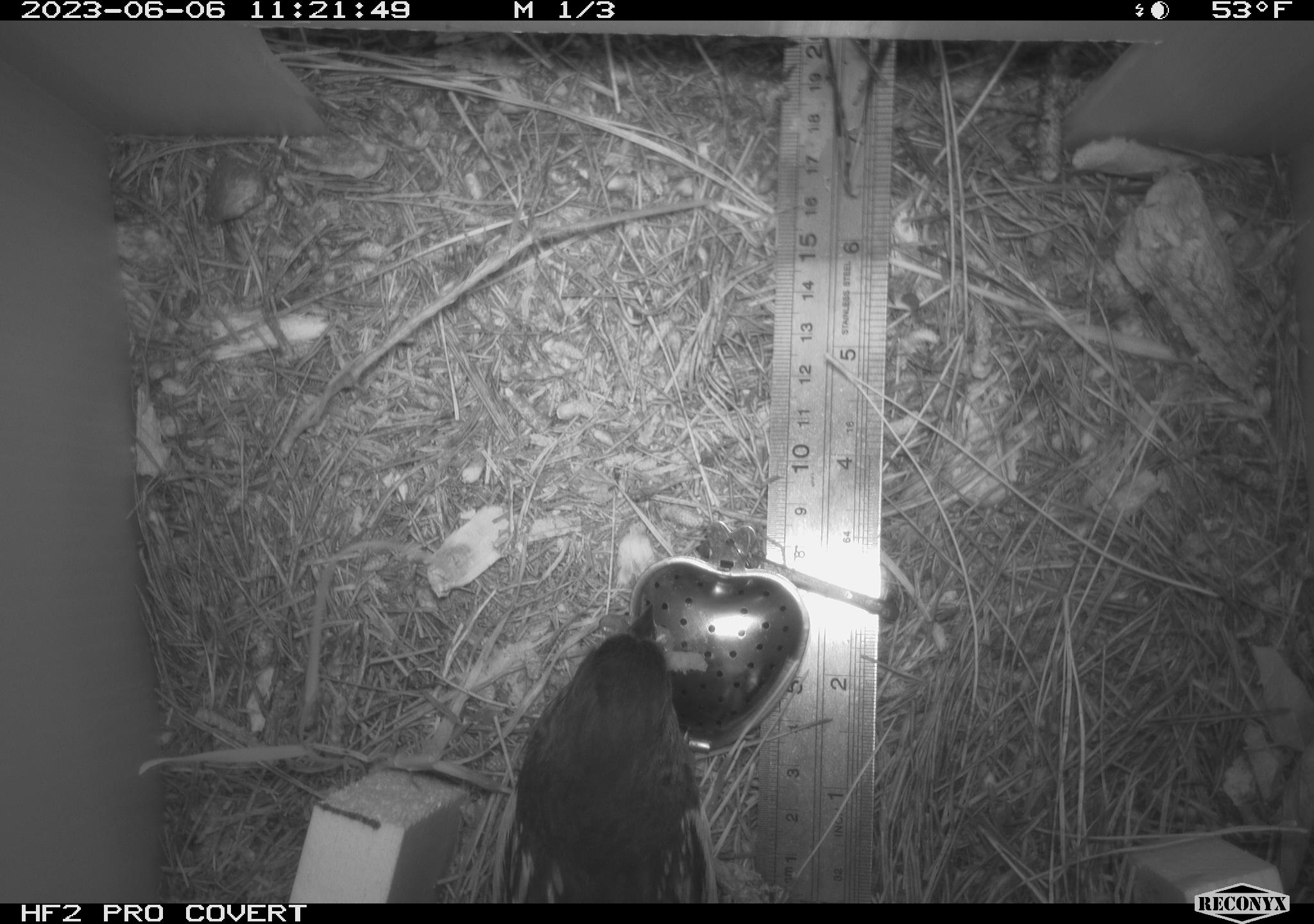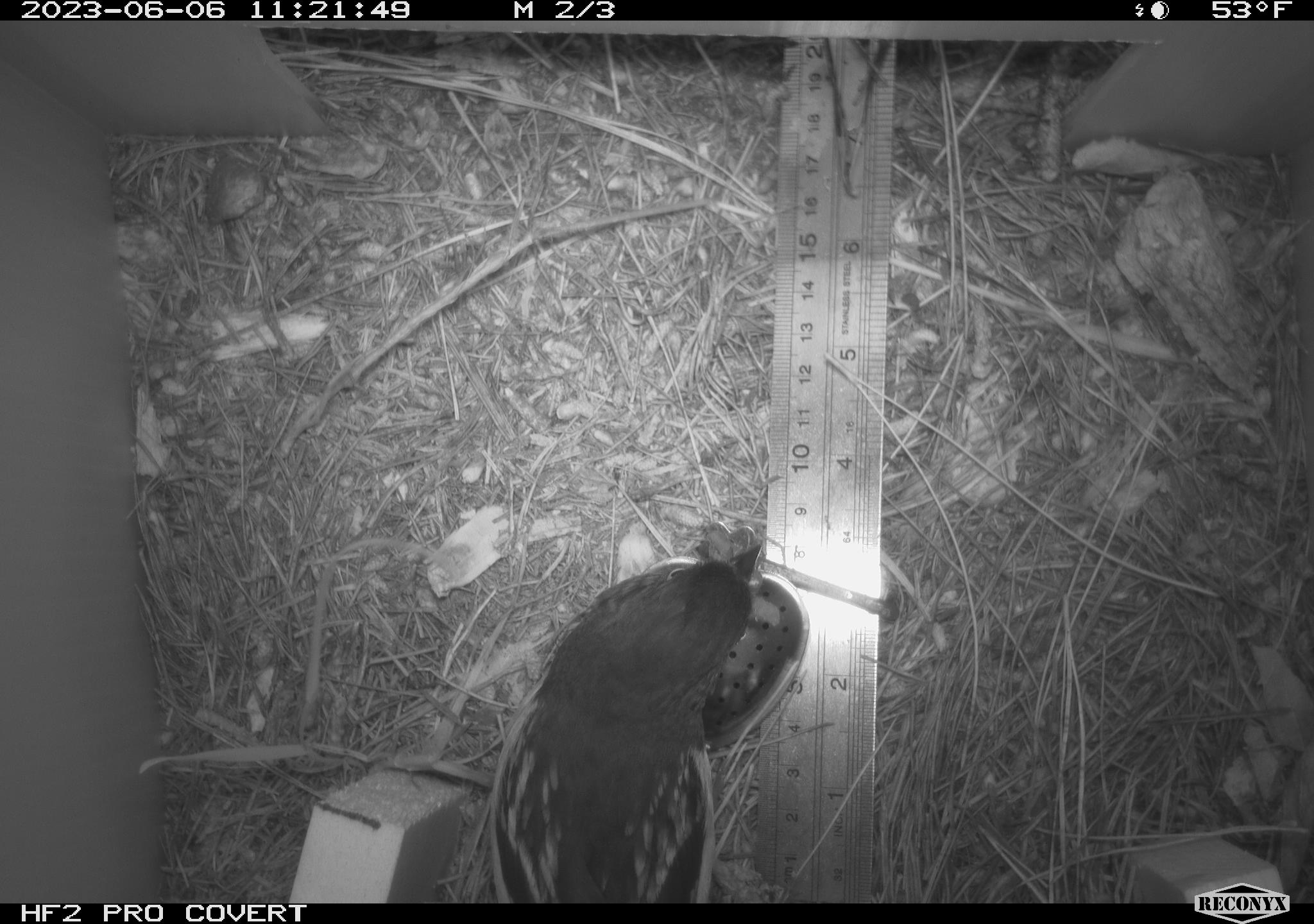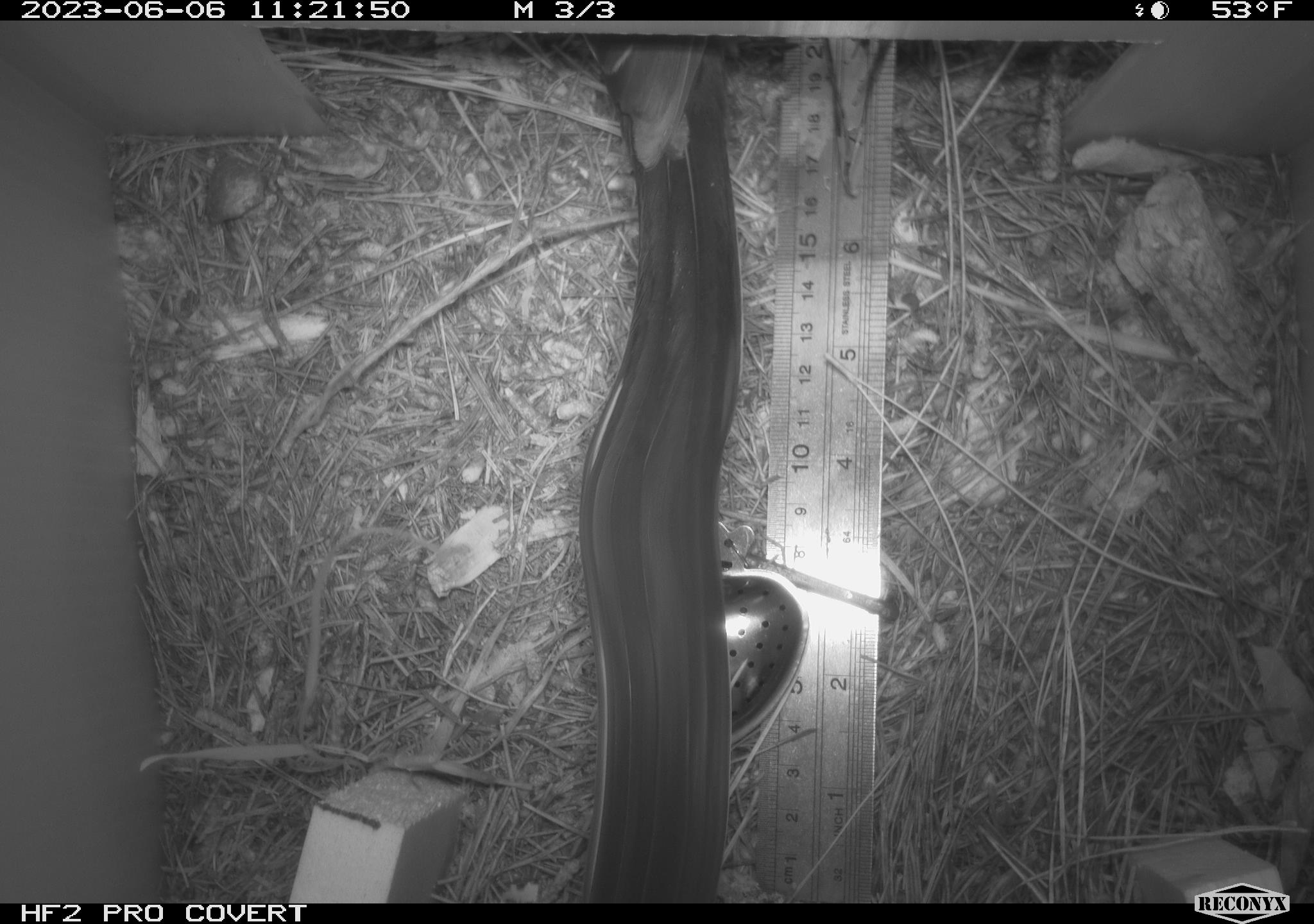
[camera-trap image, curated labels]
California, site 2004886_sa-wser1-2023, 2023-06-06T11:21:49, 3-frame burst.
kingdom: Animalia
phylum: Chordata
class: Aves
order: Passeriformes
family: Passerellidae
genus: Pipilo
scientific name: Pipilo maculatus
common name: spotted towhee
Spotted towhee (Pipilo maculatus).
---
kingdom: Animalia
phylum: Chordata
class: Aves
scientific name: Aves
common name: bird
Bird (Aves).